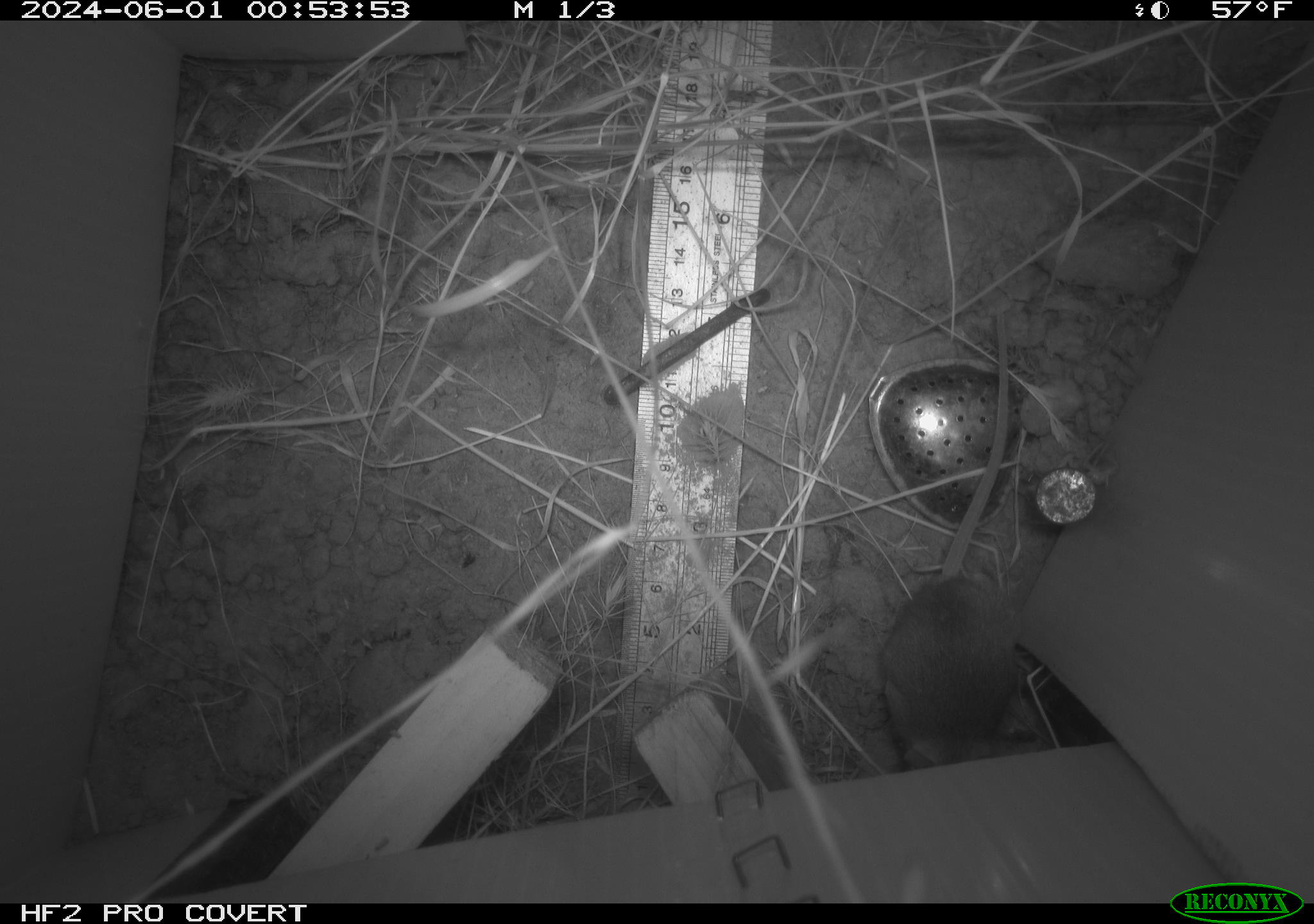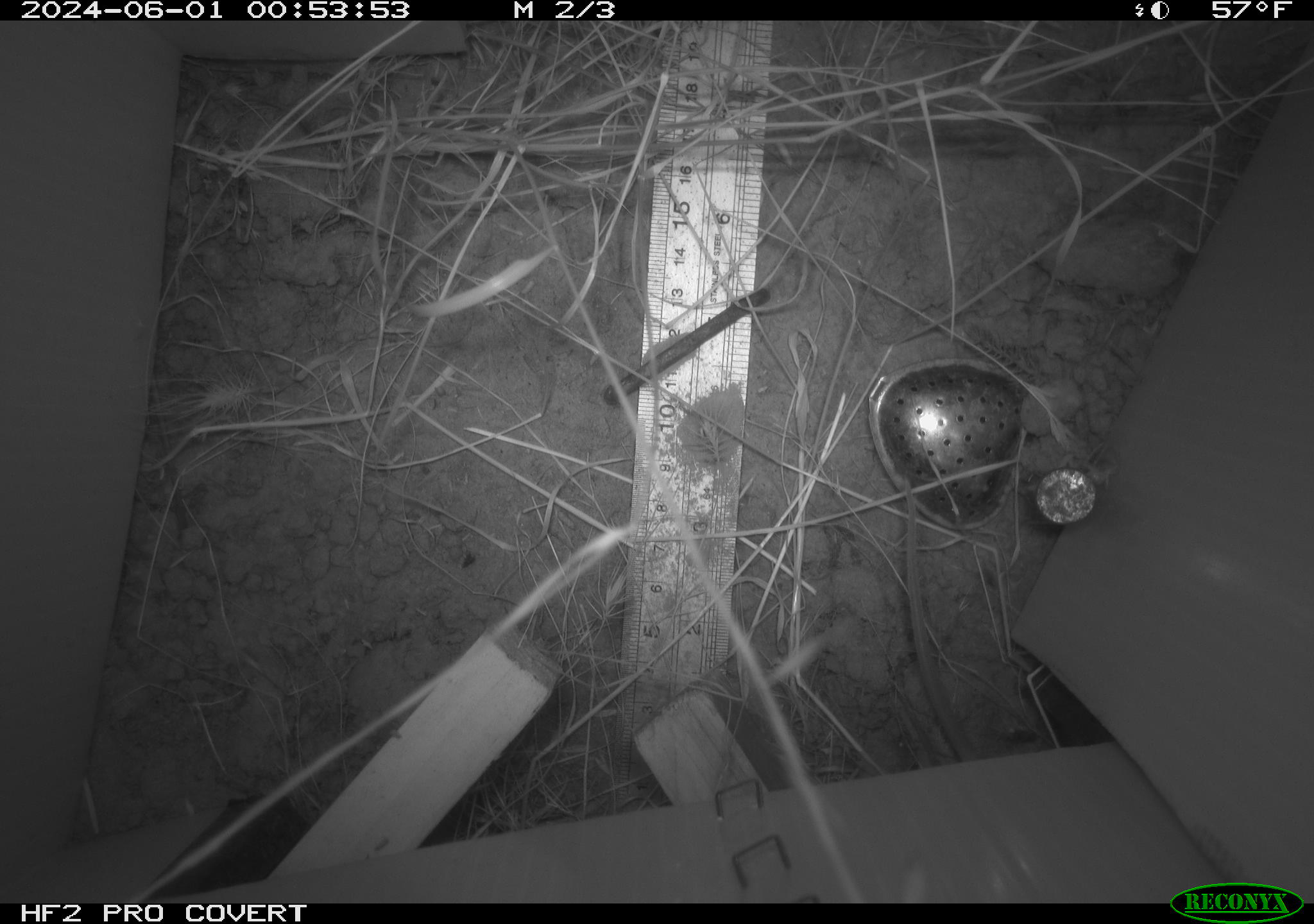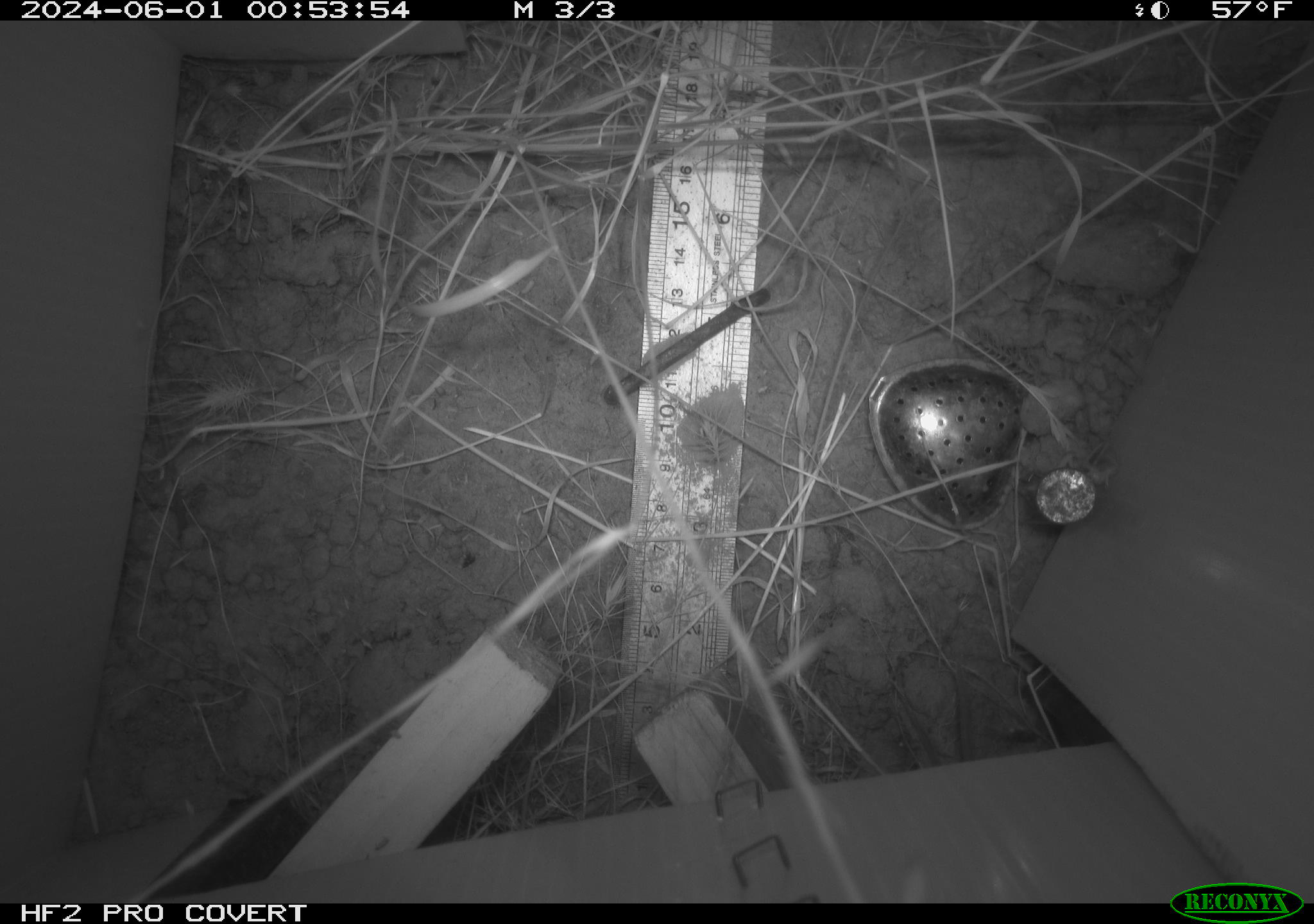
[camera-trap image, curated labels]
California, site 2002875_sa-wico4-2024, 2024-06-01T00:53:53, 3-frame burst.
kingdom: Animalia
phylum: Chordata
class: Mammalia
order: Rodentia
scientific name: Rodentia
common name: mouse species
Mouse species (Rodentia).